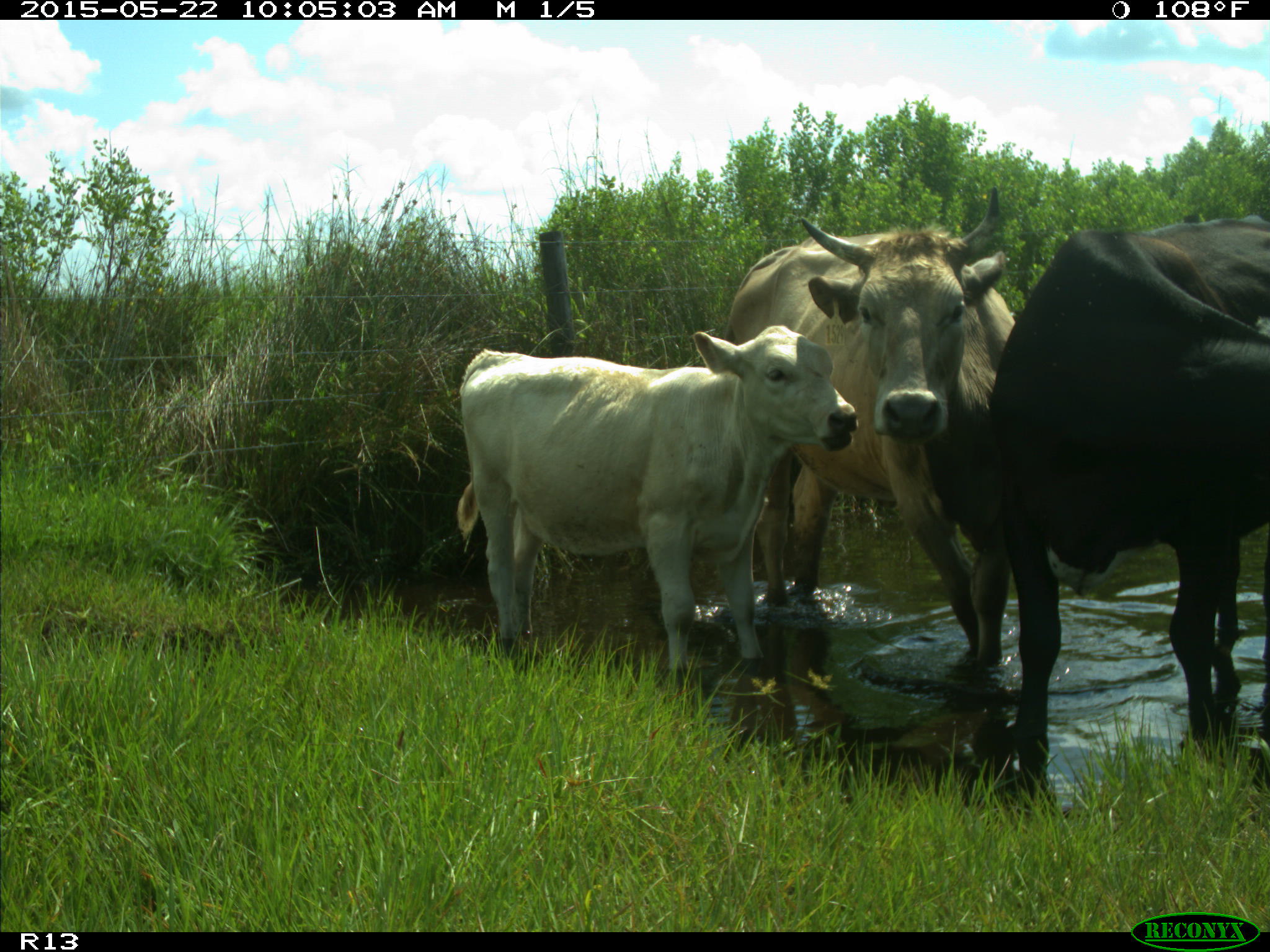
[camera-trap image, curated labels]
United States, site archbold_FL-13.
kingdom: Animalia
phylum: Chordata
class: Mammalia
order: Artiodactyla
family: Bovidae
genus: Bos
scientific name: Bos taurus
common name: domestic cow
Bos taurus (domestic cow).